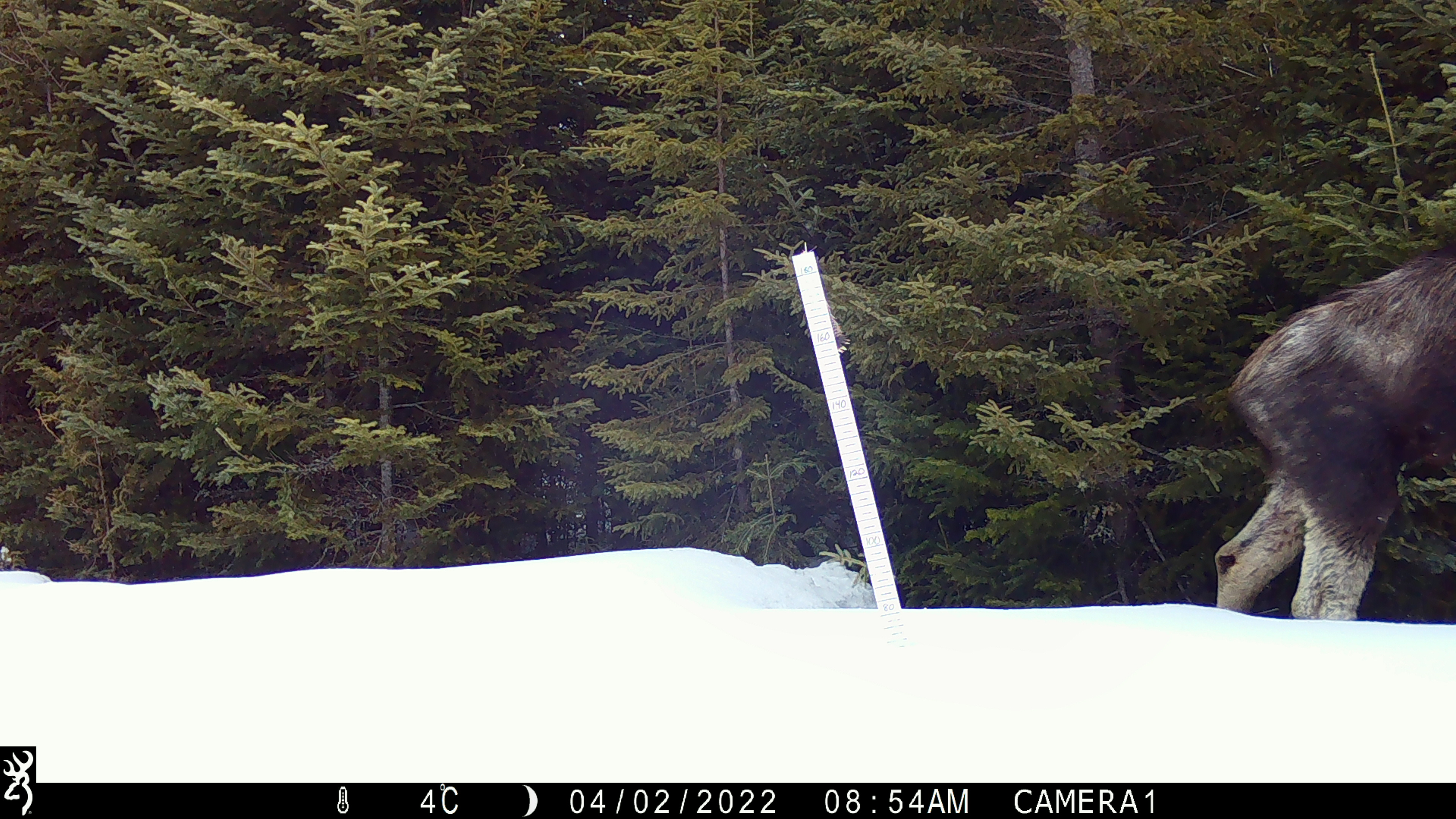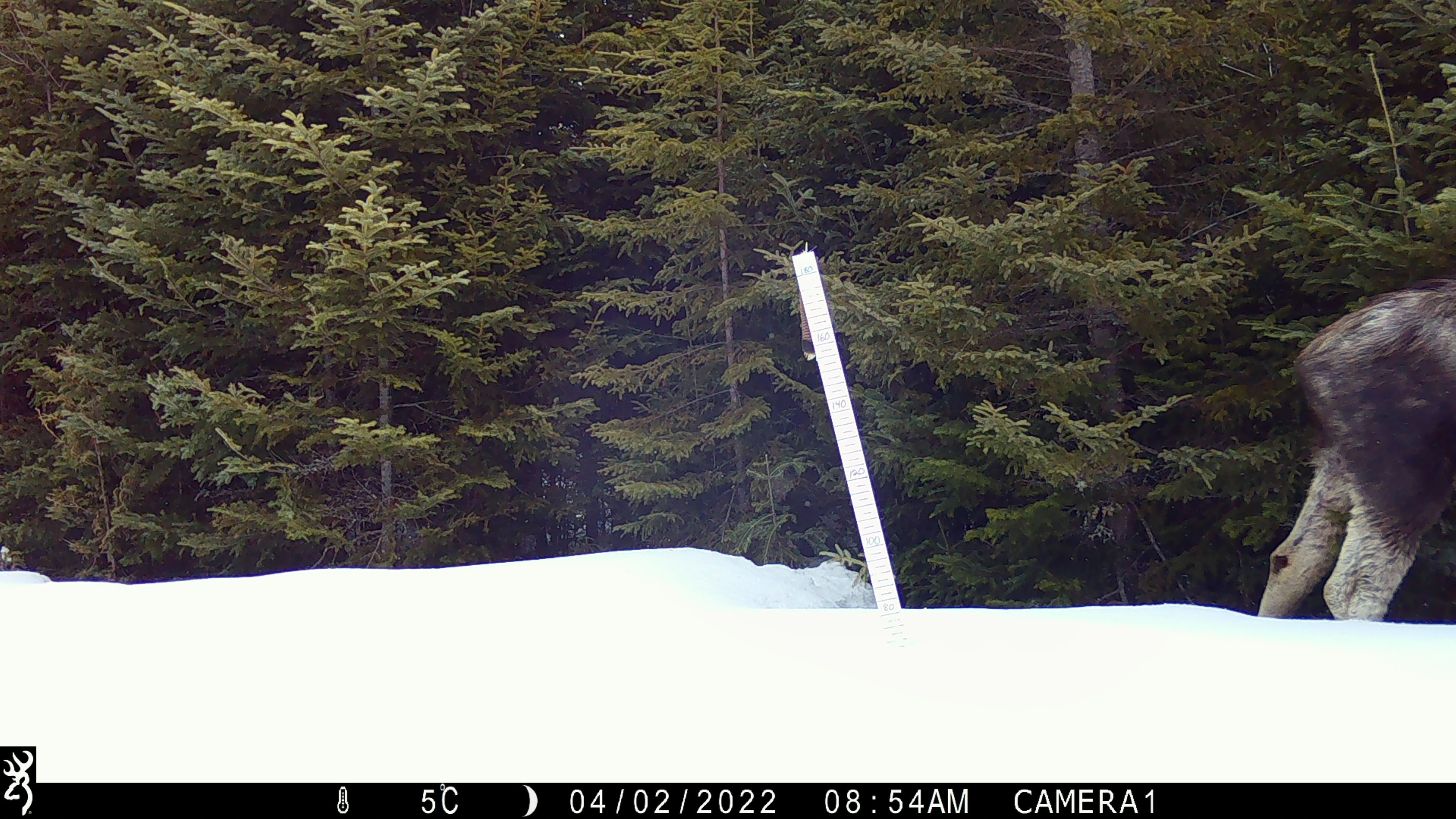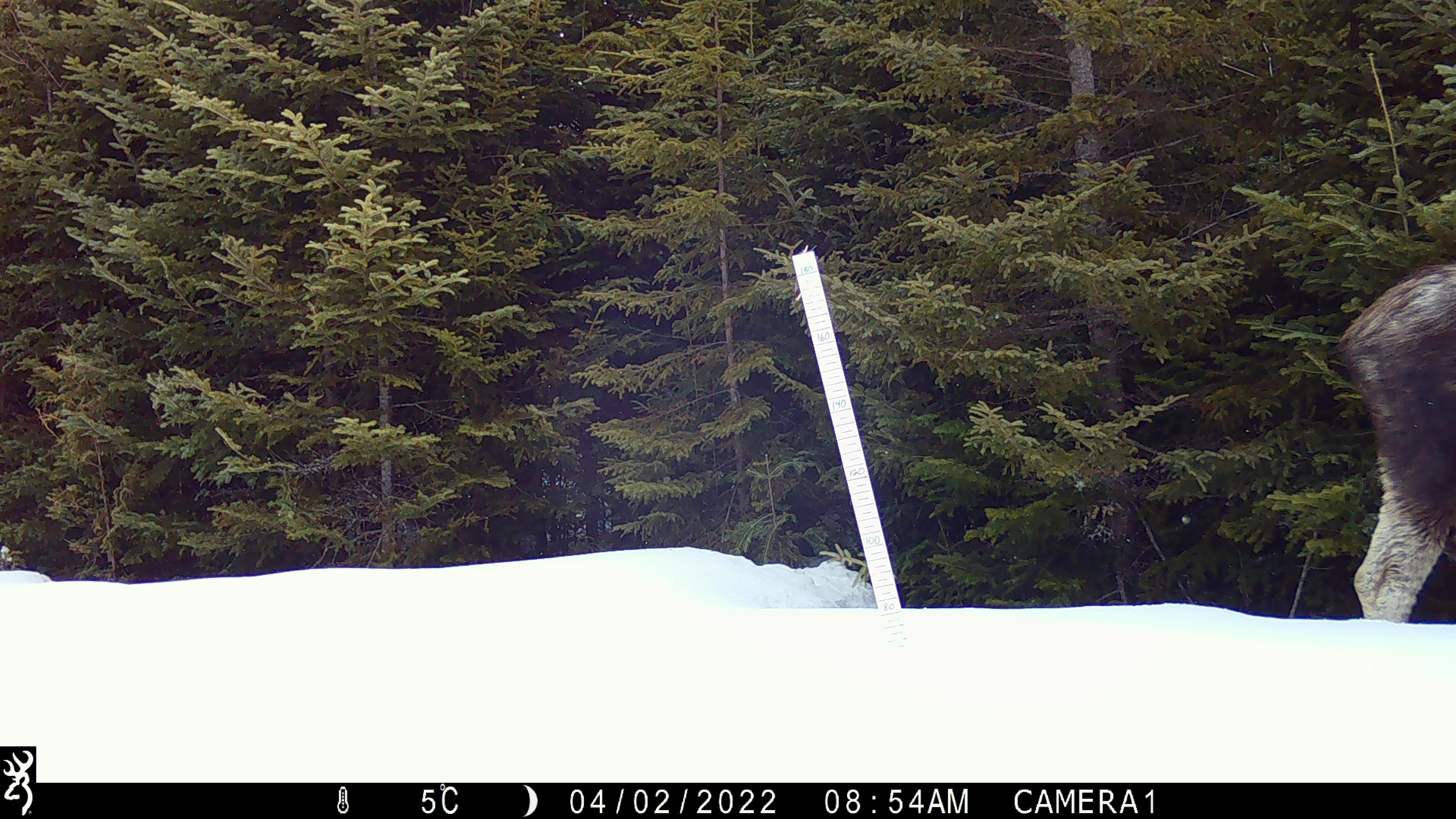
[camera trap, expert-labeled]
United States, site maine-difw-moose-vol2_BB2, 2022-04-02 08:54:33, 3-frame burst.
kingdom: Animalia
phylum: Chordata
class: Mammalia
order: Artiodactyla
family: Cervidae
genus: Alces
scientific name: Alces alces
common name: moose